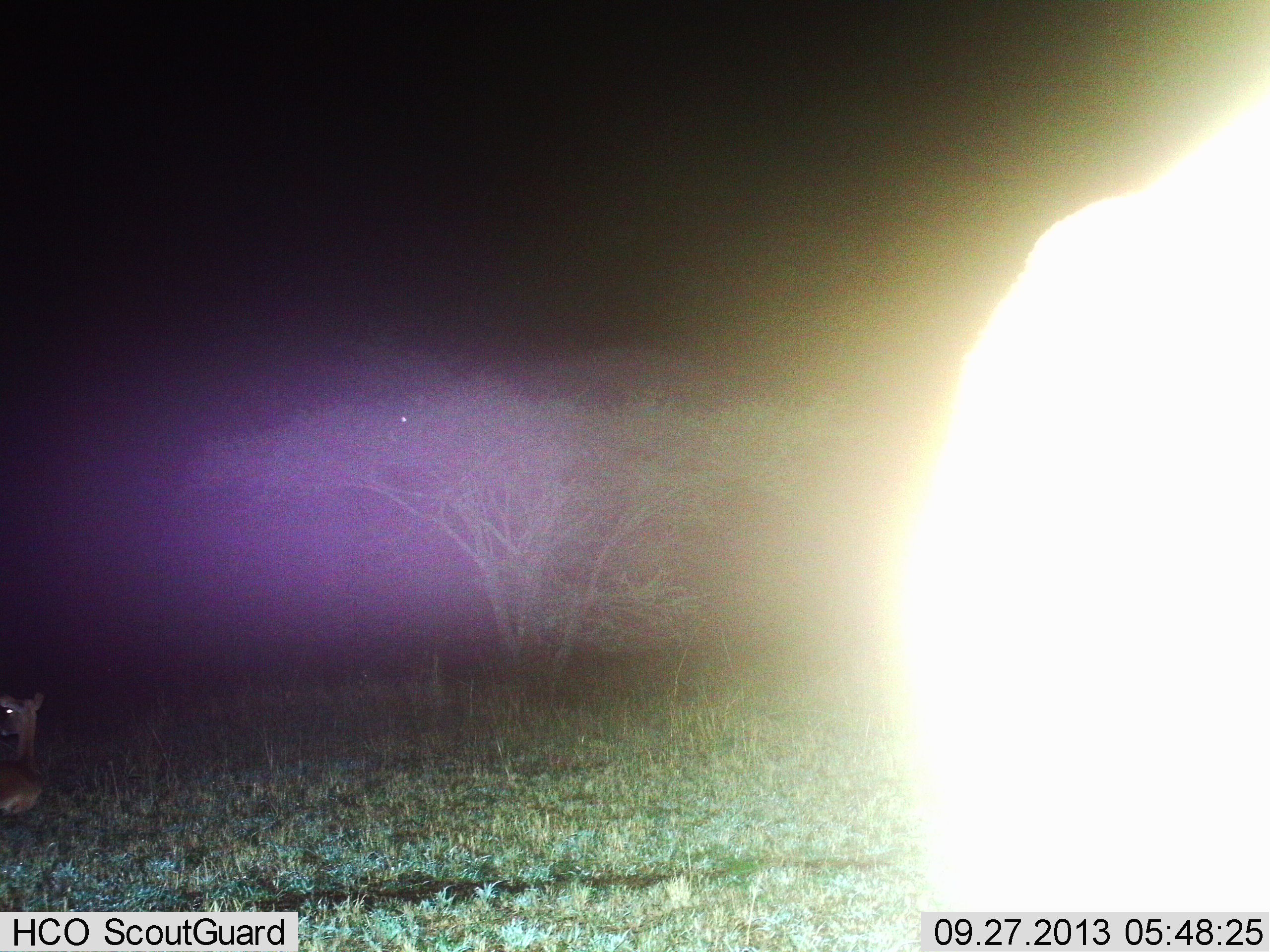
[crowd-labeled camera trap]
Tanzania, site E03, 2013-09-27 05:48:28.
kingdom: Animalia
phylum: Chordata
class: Mammalia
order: Carnivora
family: Felidae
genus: Panthera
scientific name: Panthera leo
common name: lion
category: lionfemale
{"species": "lionfemale (lion) (Panthera leo)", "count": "2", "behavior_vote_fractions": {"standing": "60%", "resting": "100%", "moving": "0%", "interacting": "0%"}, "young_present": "0%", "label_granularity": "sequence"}